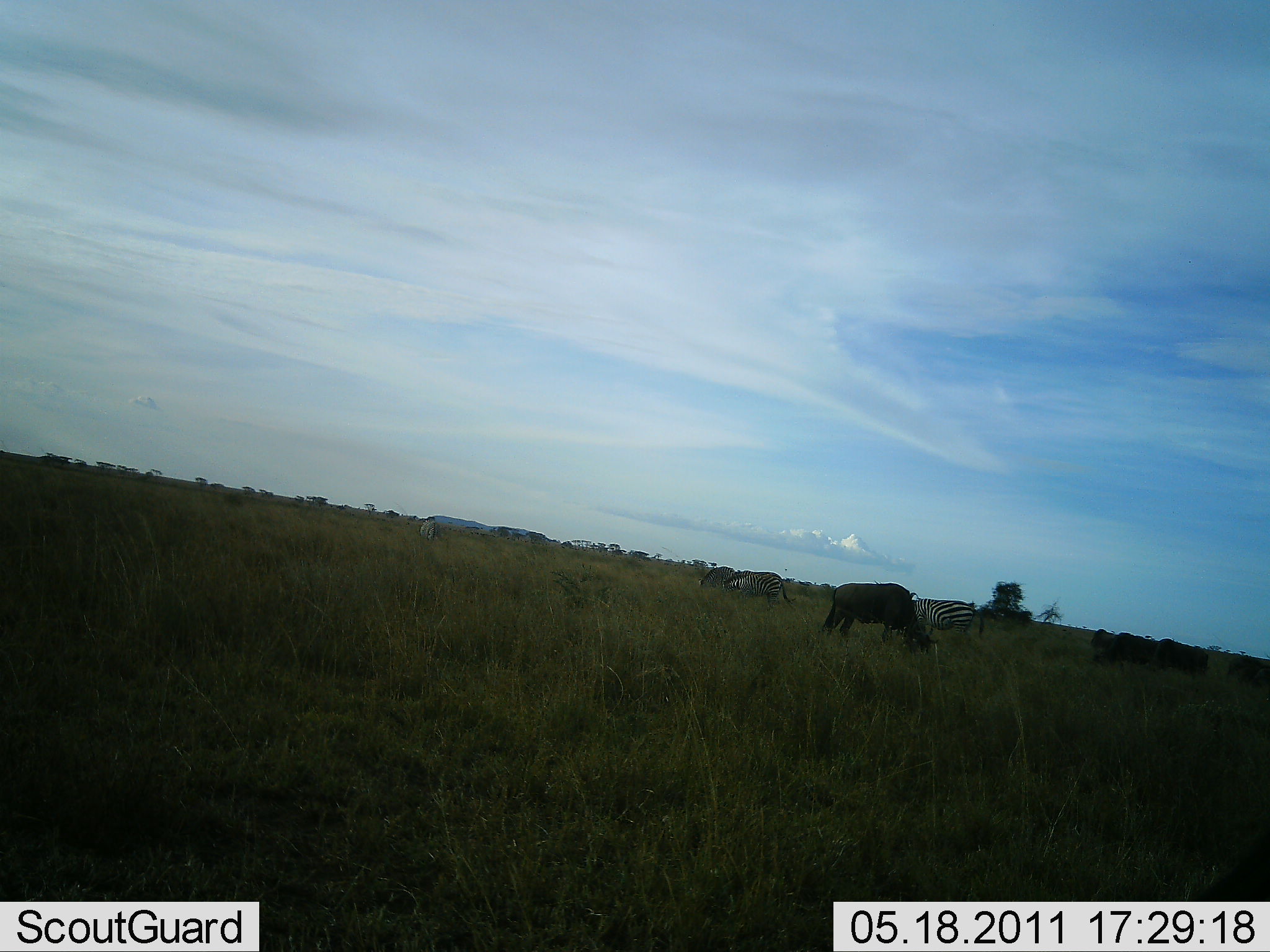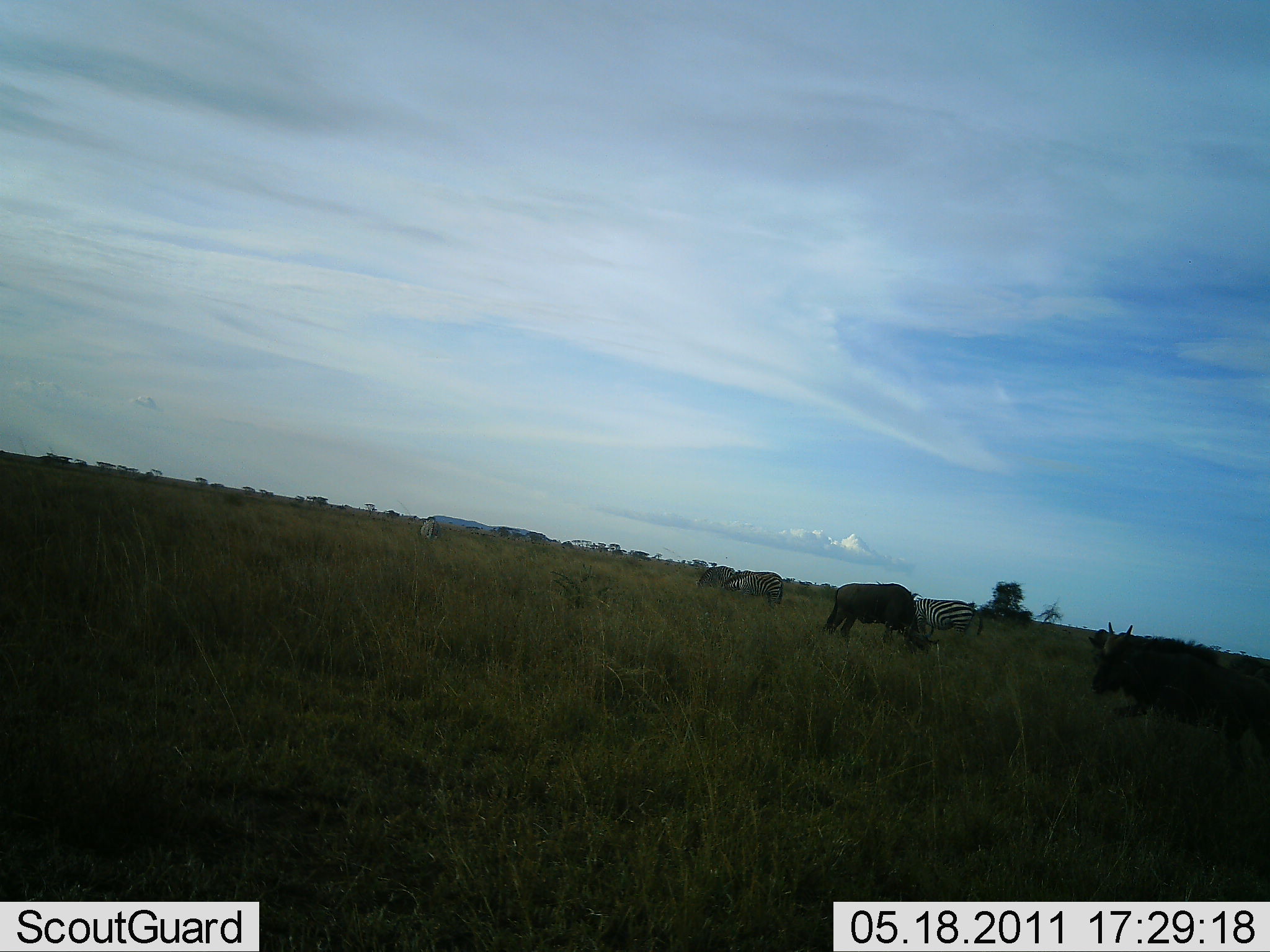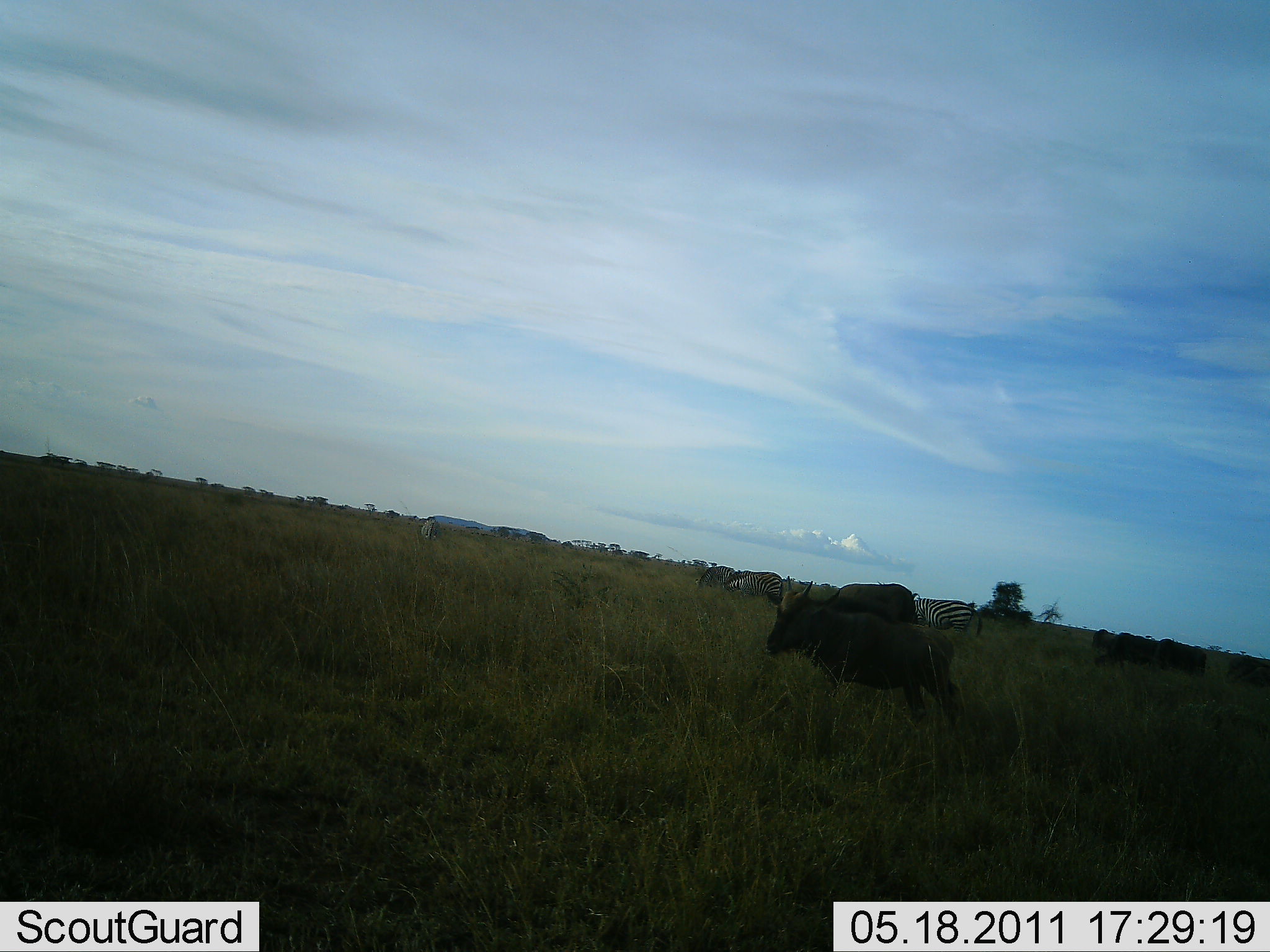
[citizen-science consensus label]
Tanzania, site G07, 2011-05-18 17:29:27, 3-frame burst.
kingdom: Animalia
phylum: Chordata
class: Mammalia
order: Artiodactyla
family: Bovidae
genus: Connochaetes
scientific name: Connochaetes taurinus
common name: blue wildebeest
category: wildebeest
Wildebeest (blue wildebeest) (Connochaetes taurinus), count 5. Behavior (volunteer vote fractions): standing 36%, resting 0%, moving 73%, interacting 0%. Young present (vote fraction): 9%. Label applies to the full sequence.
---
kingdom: Animalia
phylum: Chordata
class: Mammalia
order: Perissodactyla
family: Equidae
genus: Equus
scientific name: Equus quagga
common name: plains zebra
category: zebra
Zebra (plains zebra) (Equus quagga), count 3. Behavior (volunteer vote fractions): standing 33%, resting 0%, moving 20%, interacting 0%. Young present (vote fraction): 0%. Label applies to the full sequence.